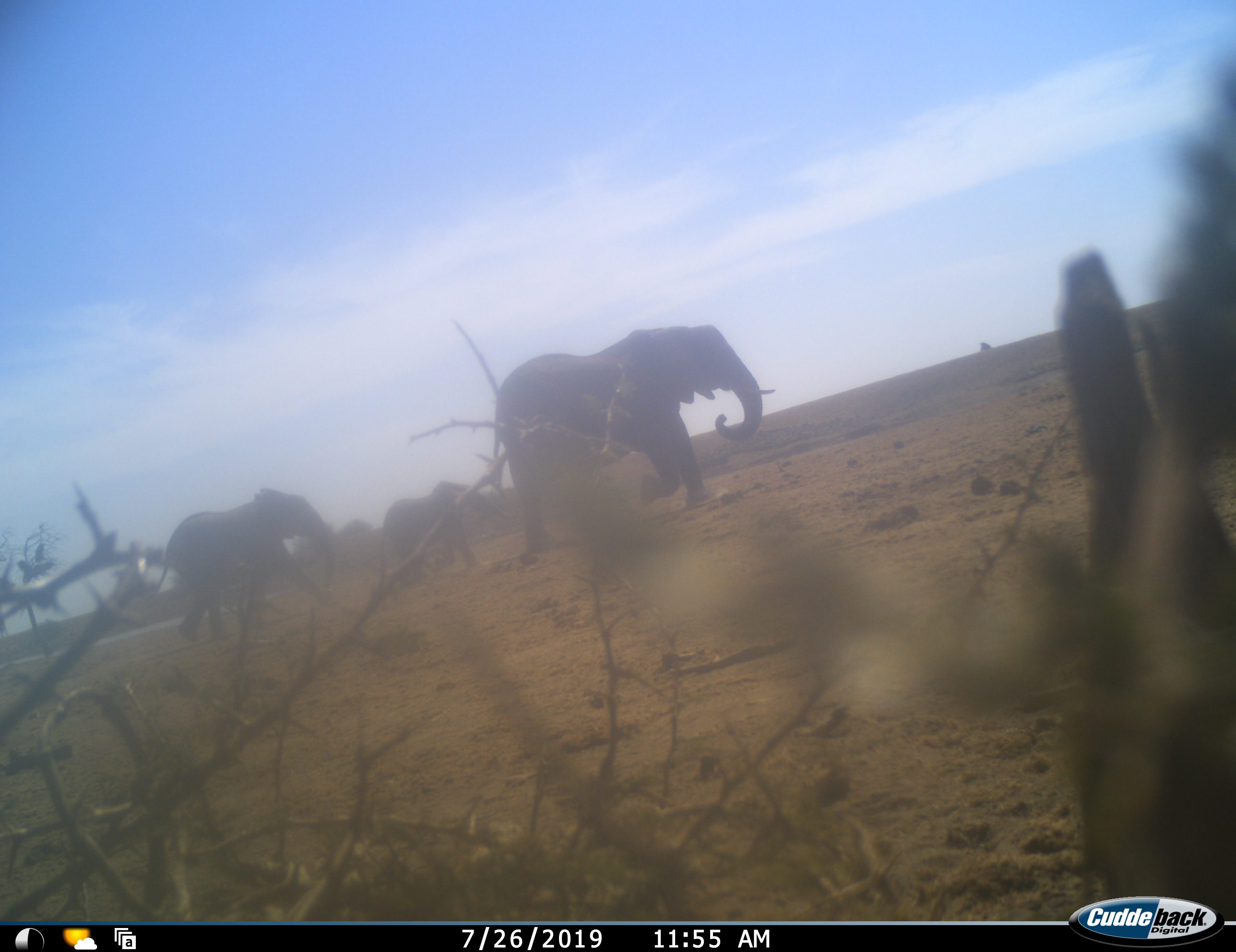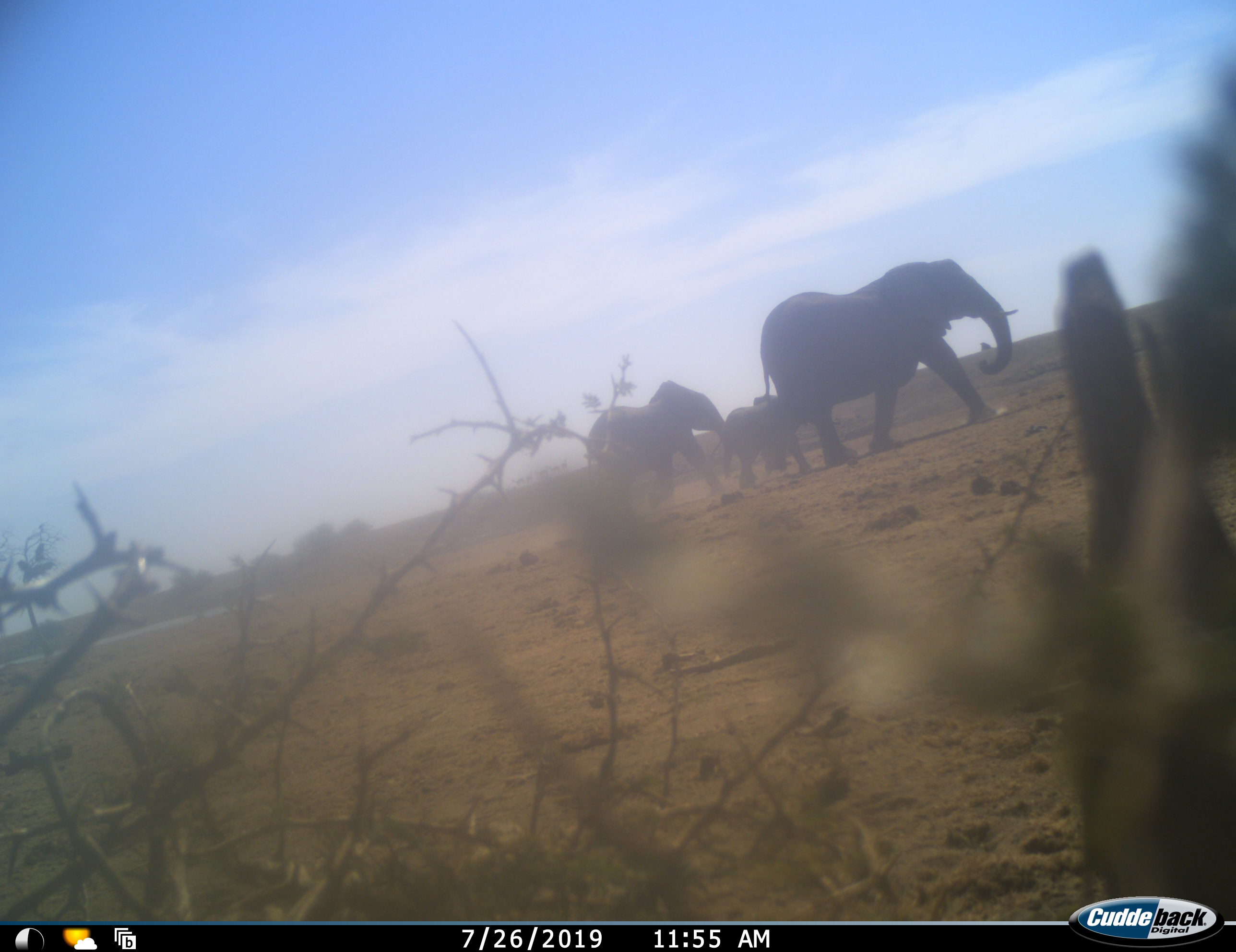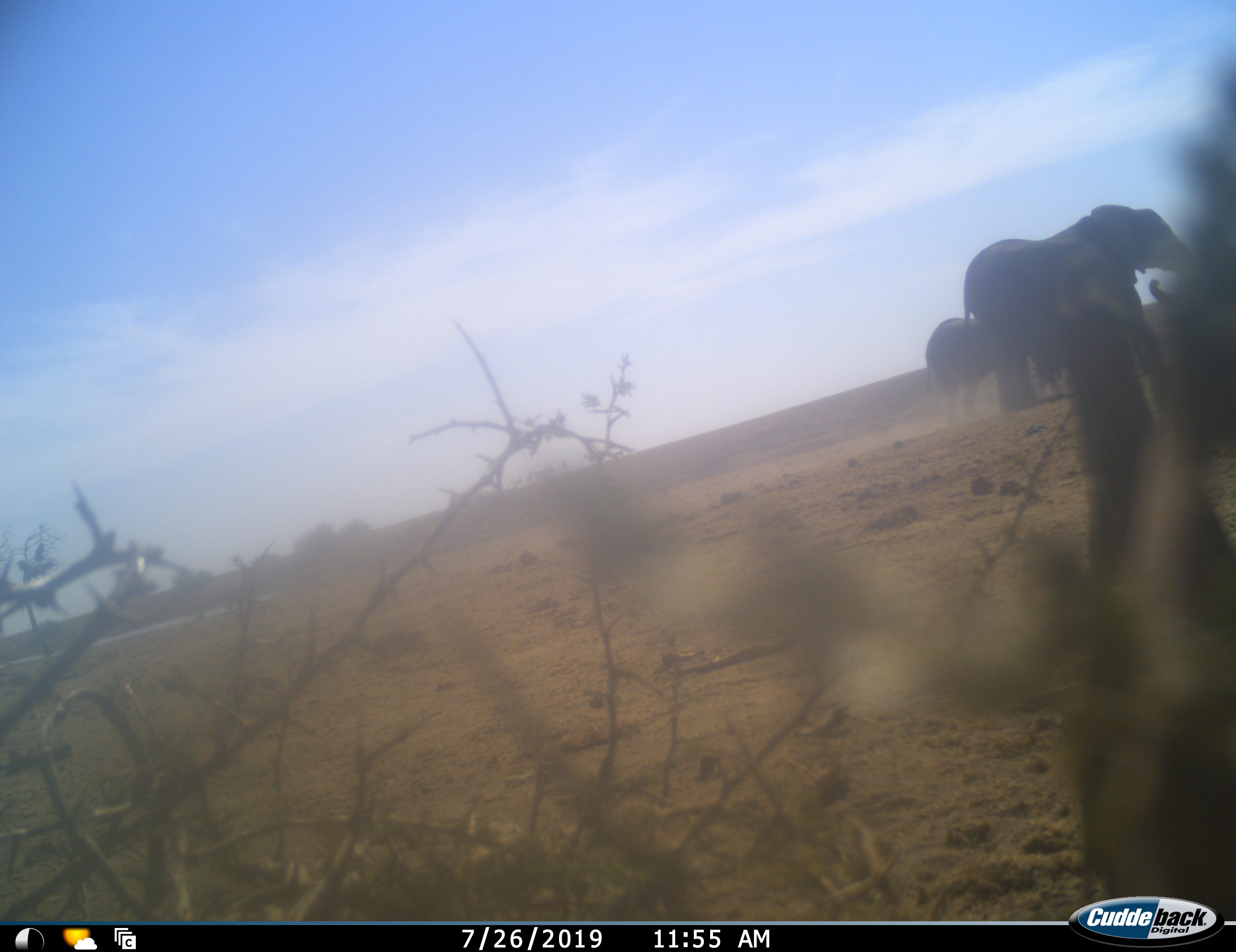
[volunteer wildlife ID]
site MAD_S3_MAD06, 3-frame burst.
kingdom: Animalia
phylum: Chordata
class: Mammalia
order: Proboscidea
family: Elephantidae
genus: Loxodonta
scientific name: Loxodonta africana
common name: african bush elephant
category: elephant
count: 3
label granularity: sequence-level